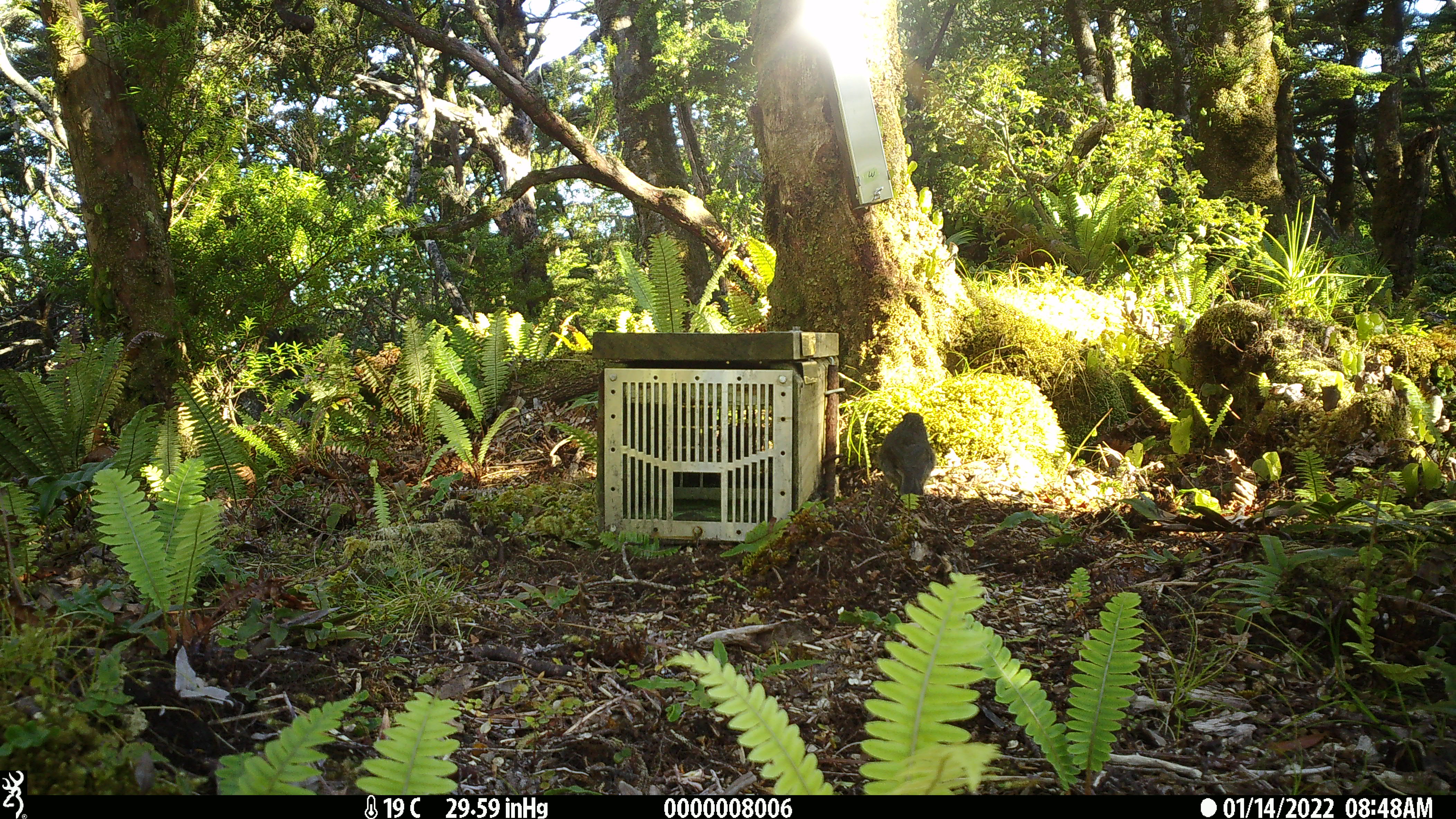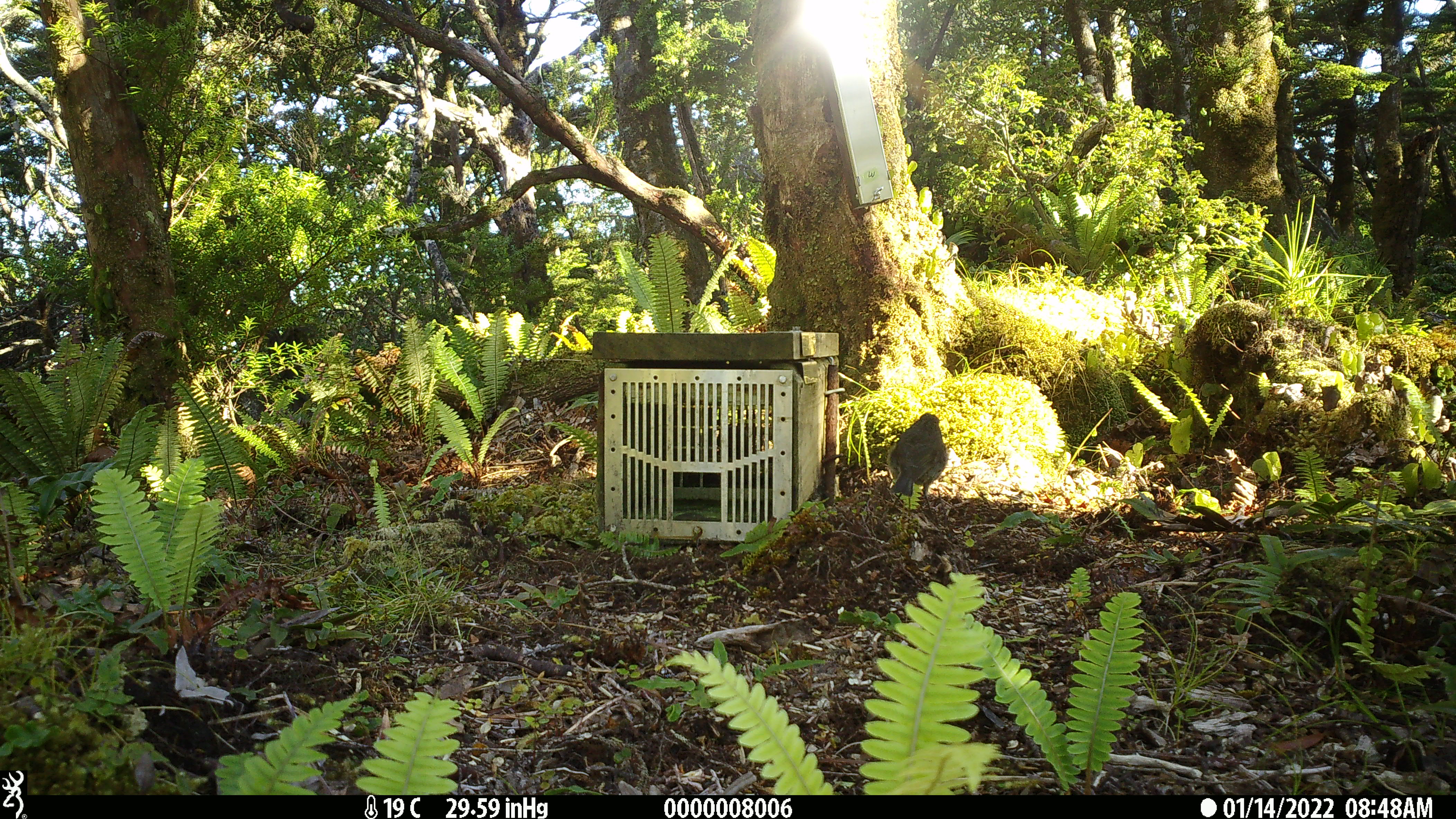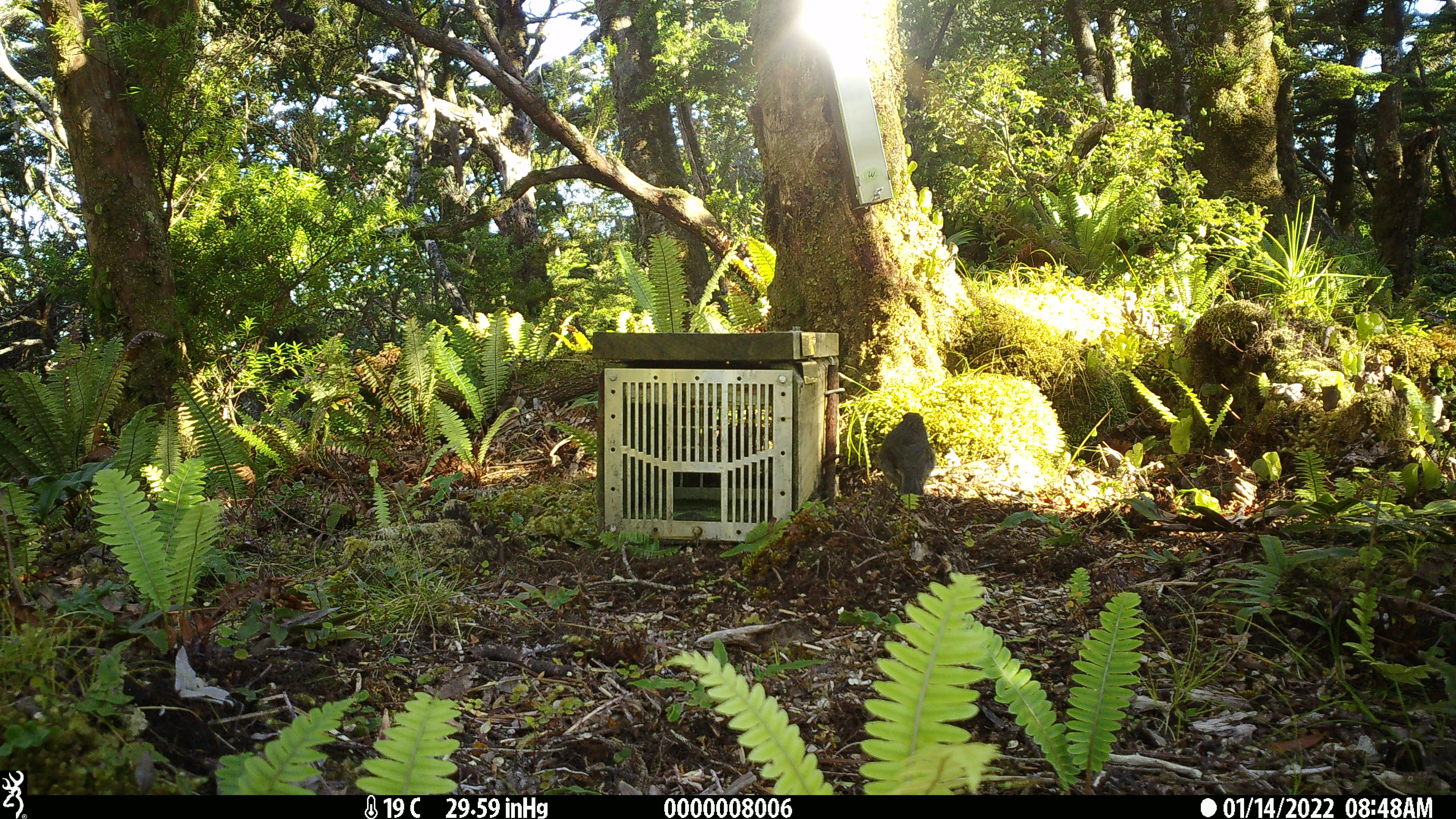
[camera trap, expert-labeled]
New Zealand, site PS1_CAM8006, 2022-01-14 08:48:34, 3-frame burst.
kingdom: Animalia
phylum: Chordata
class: Aves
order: Passeriformes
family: Petroicidae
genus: Petroica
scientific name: Petroica australis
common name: new zealand robin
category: robin